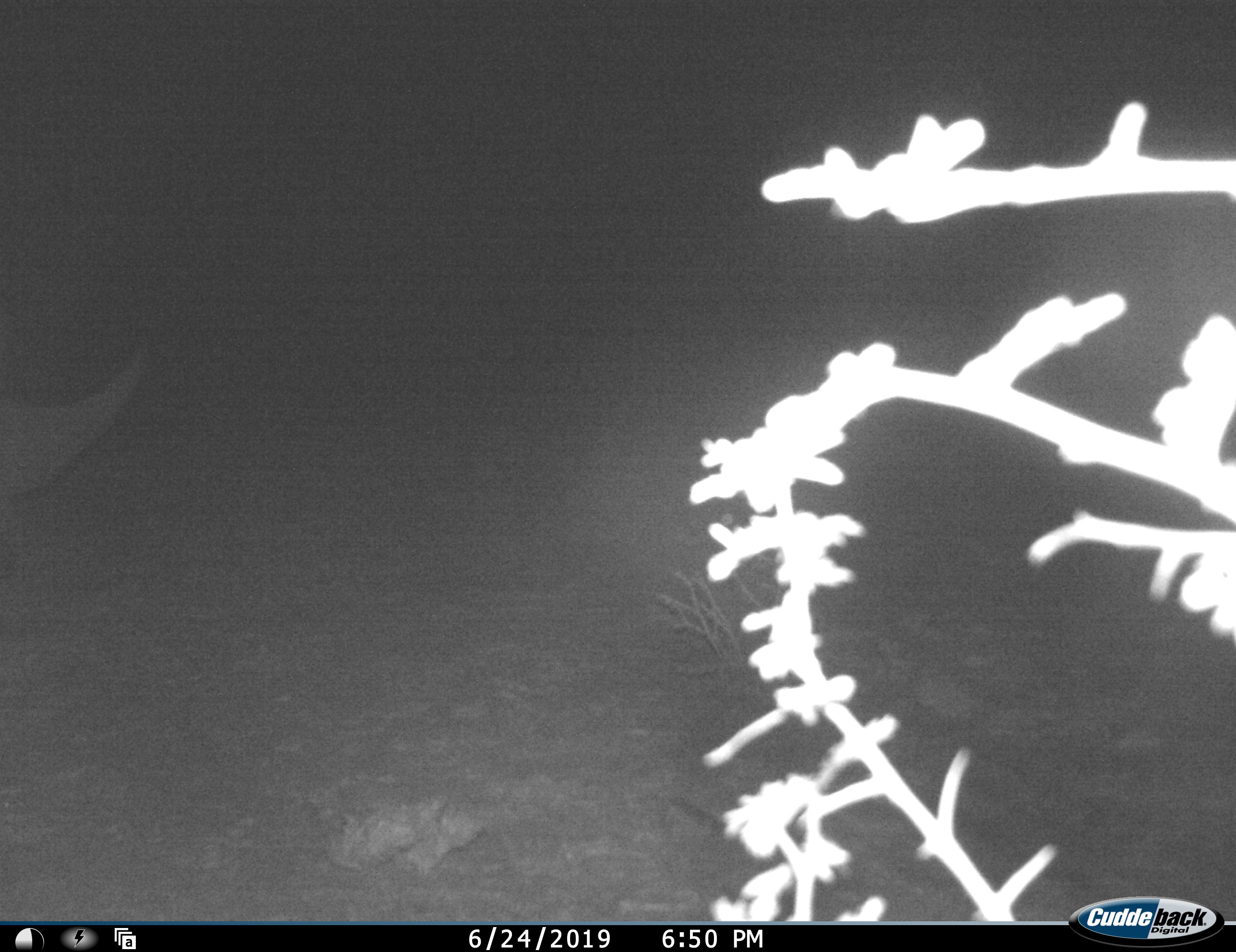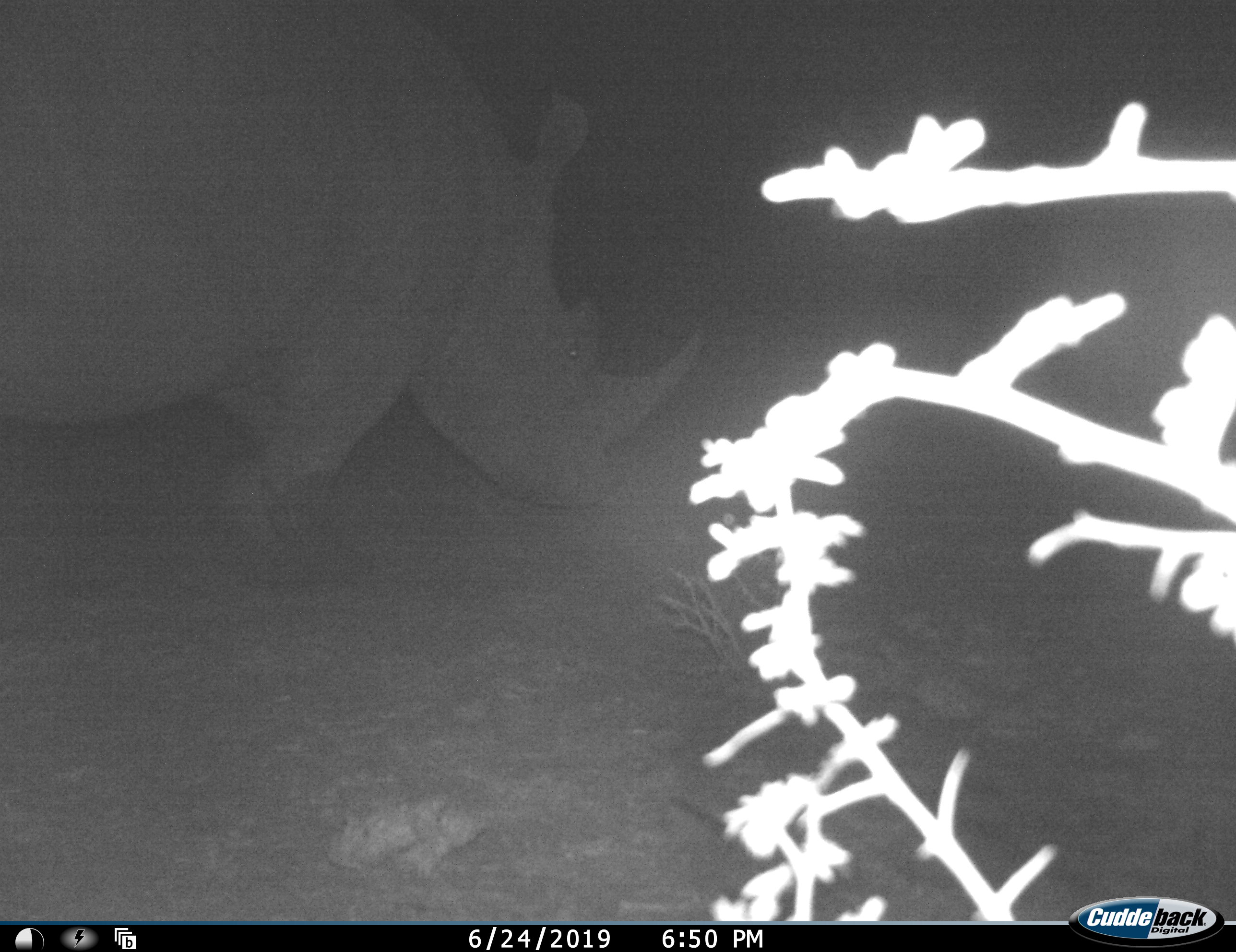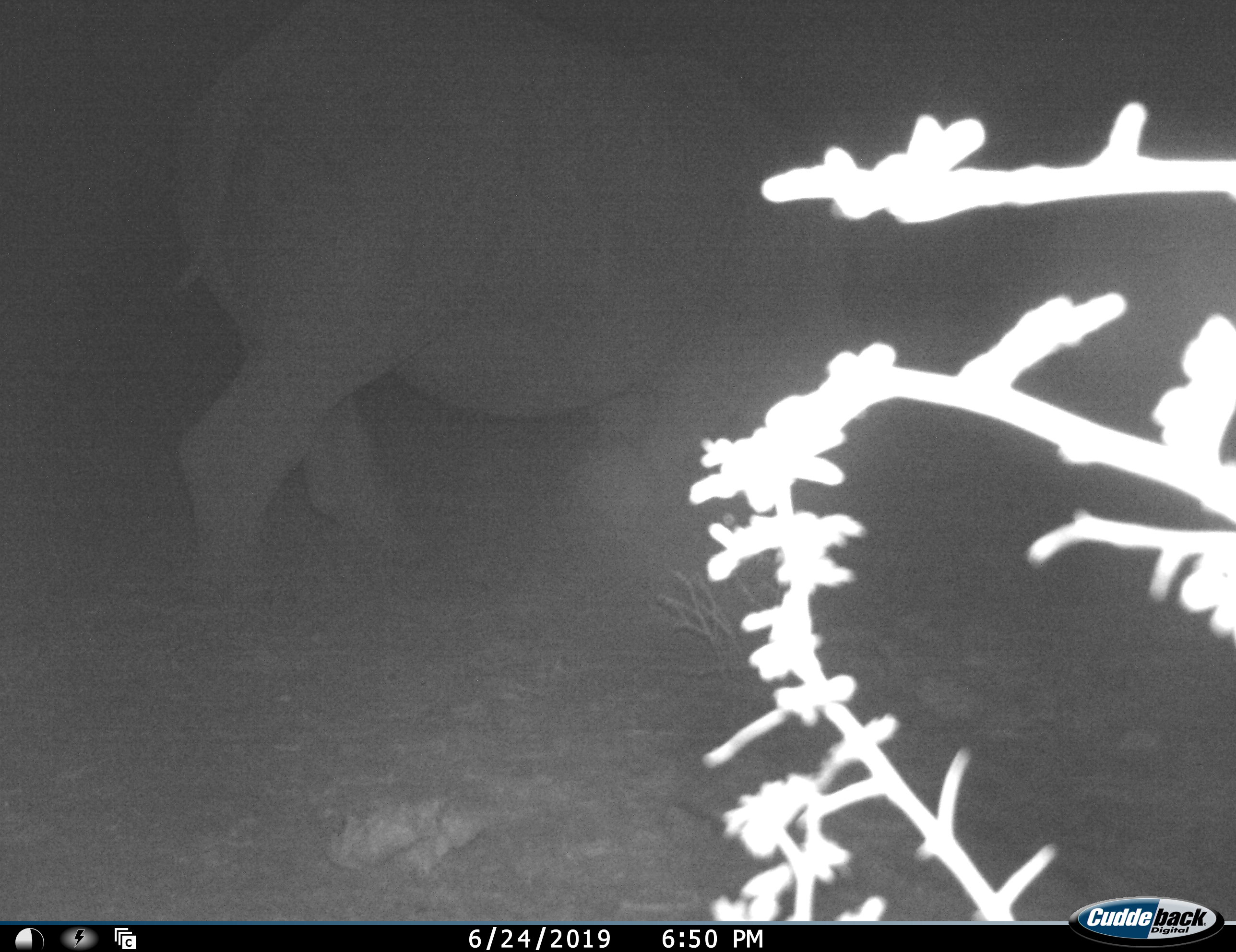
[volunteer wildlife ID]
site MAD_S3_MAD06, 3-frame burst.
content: unidentified animal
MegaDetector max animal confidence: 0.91